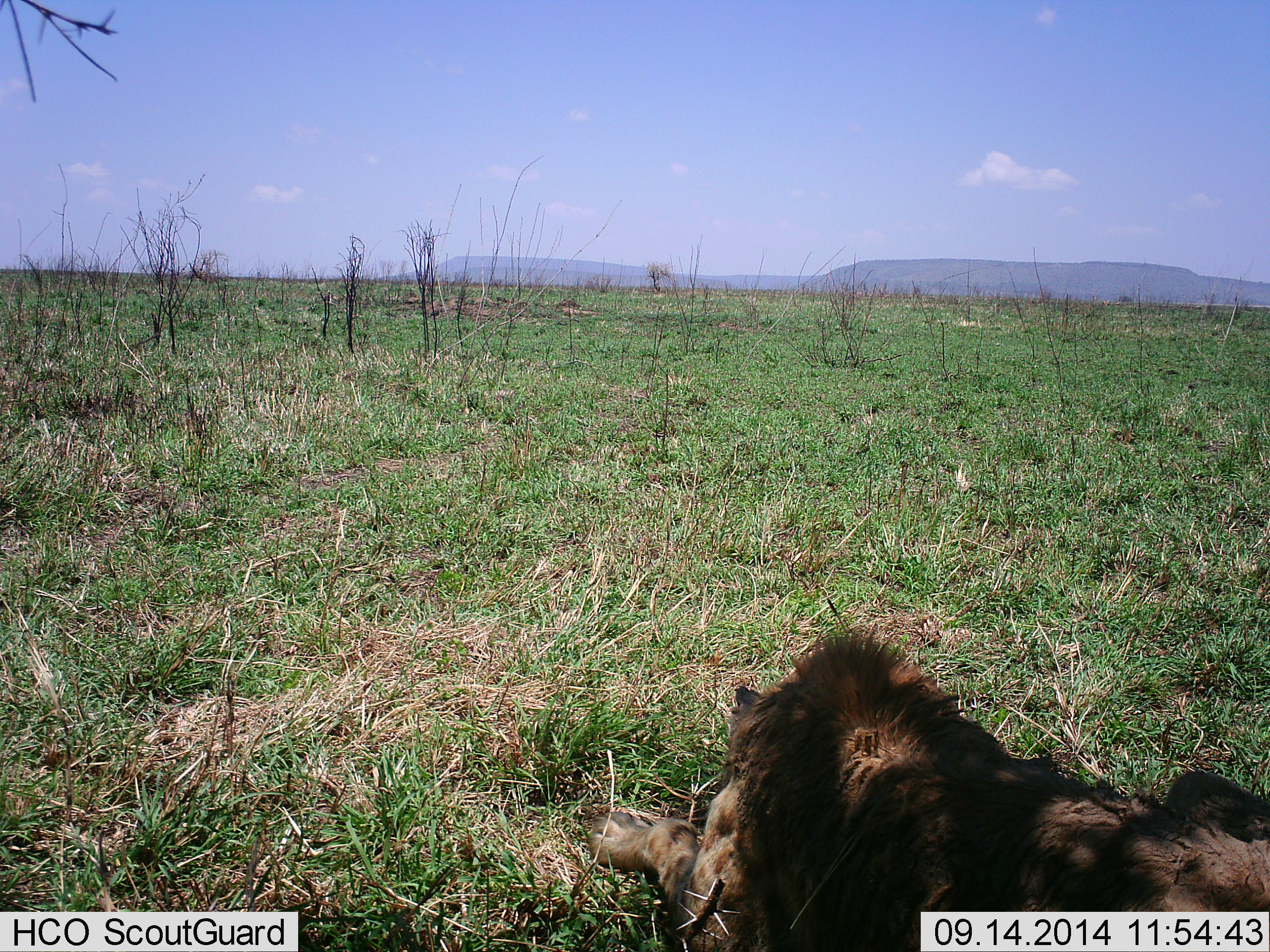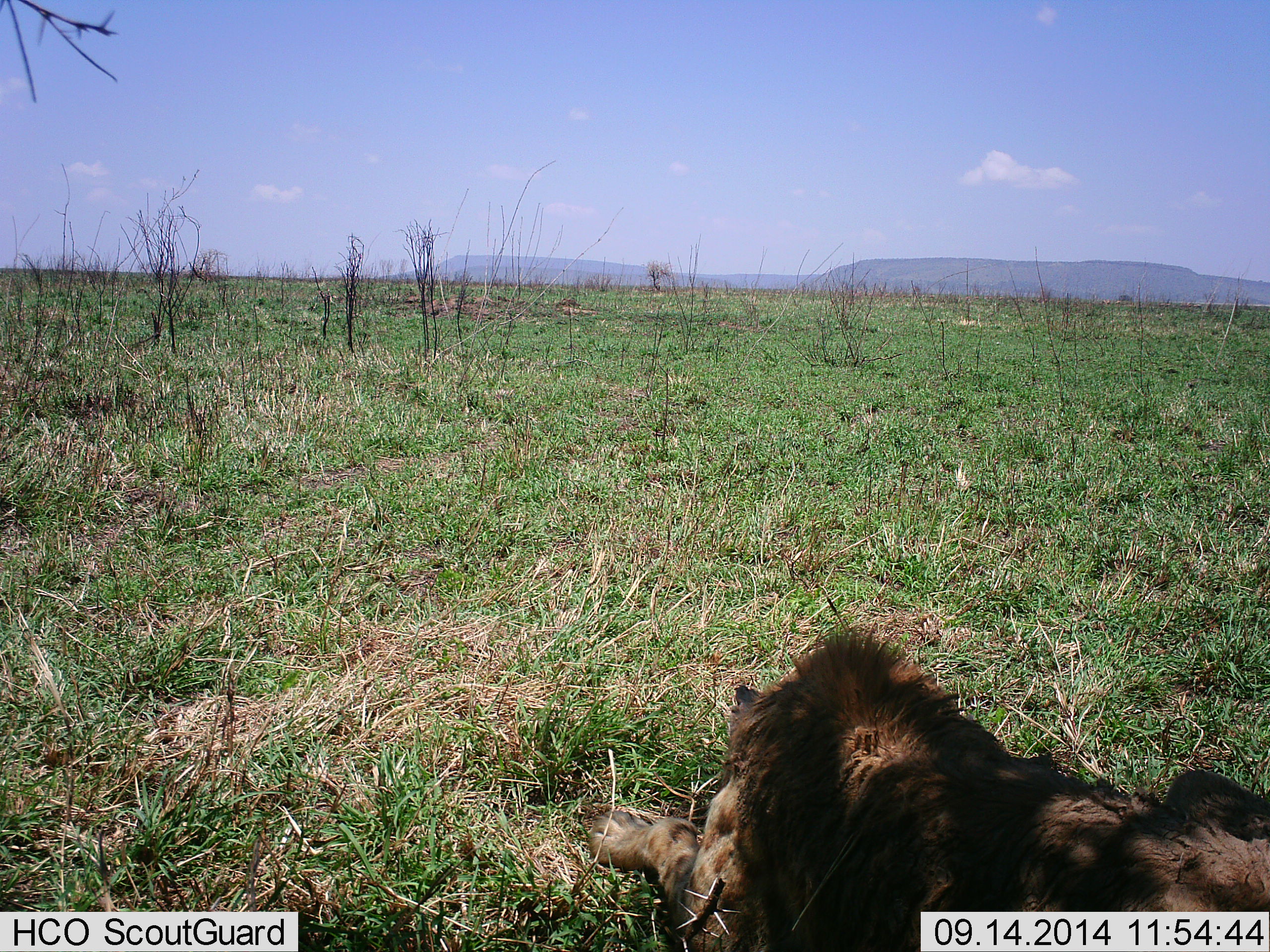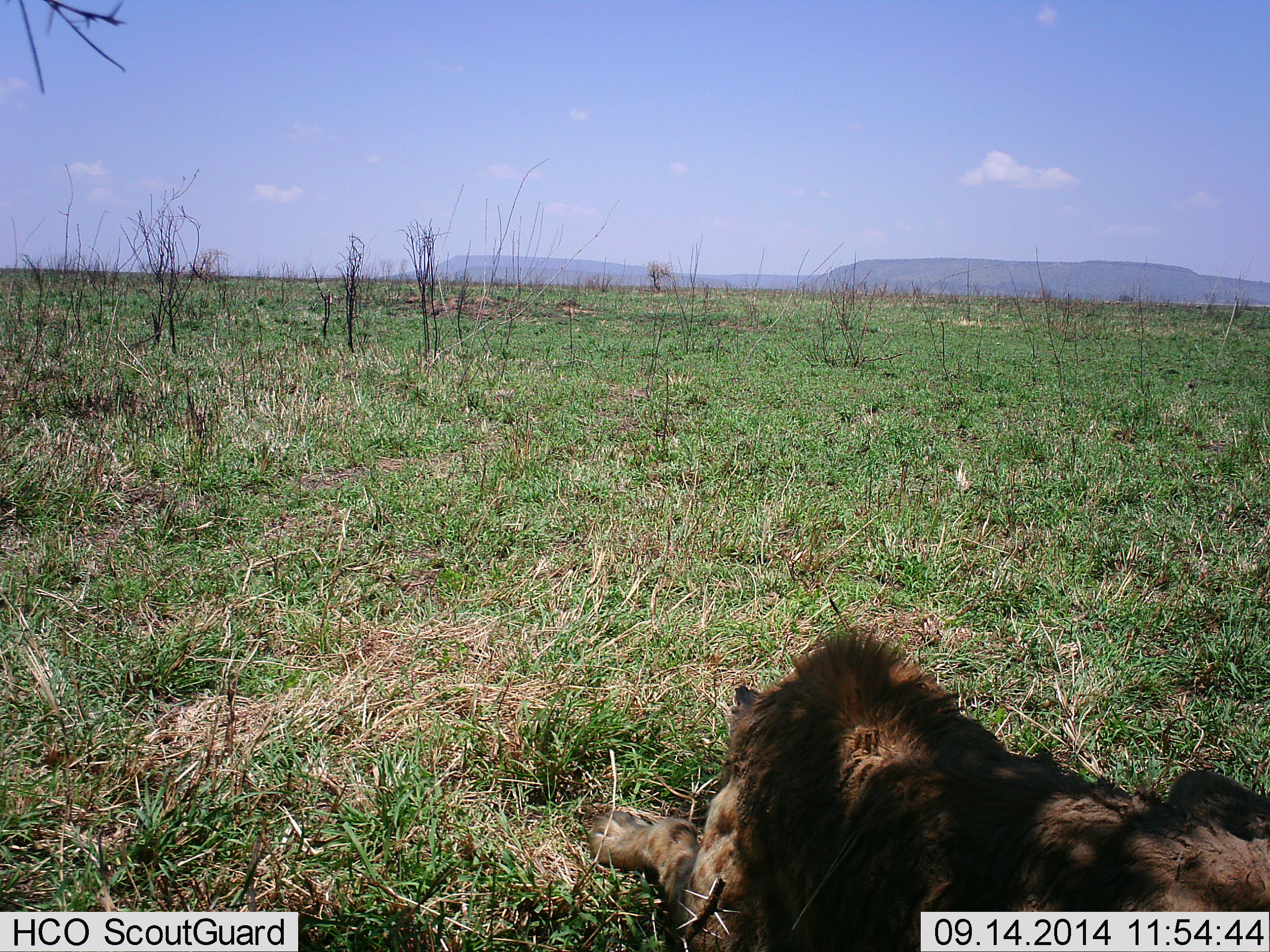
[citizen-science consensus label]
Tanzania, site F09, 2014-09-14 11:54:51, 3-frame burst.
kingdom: Animalia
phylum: Chordata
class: Mammalia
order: Carnivora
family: Felidae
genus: Panthera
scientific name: Panthera leo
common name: lion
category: lionmale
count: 1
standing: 0%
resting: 100%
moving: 0%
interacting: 0%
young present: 0%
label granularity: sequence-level